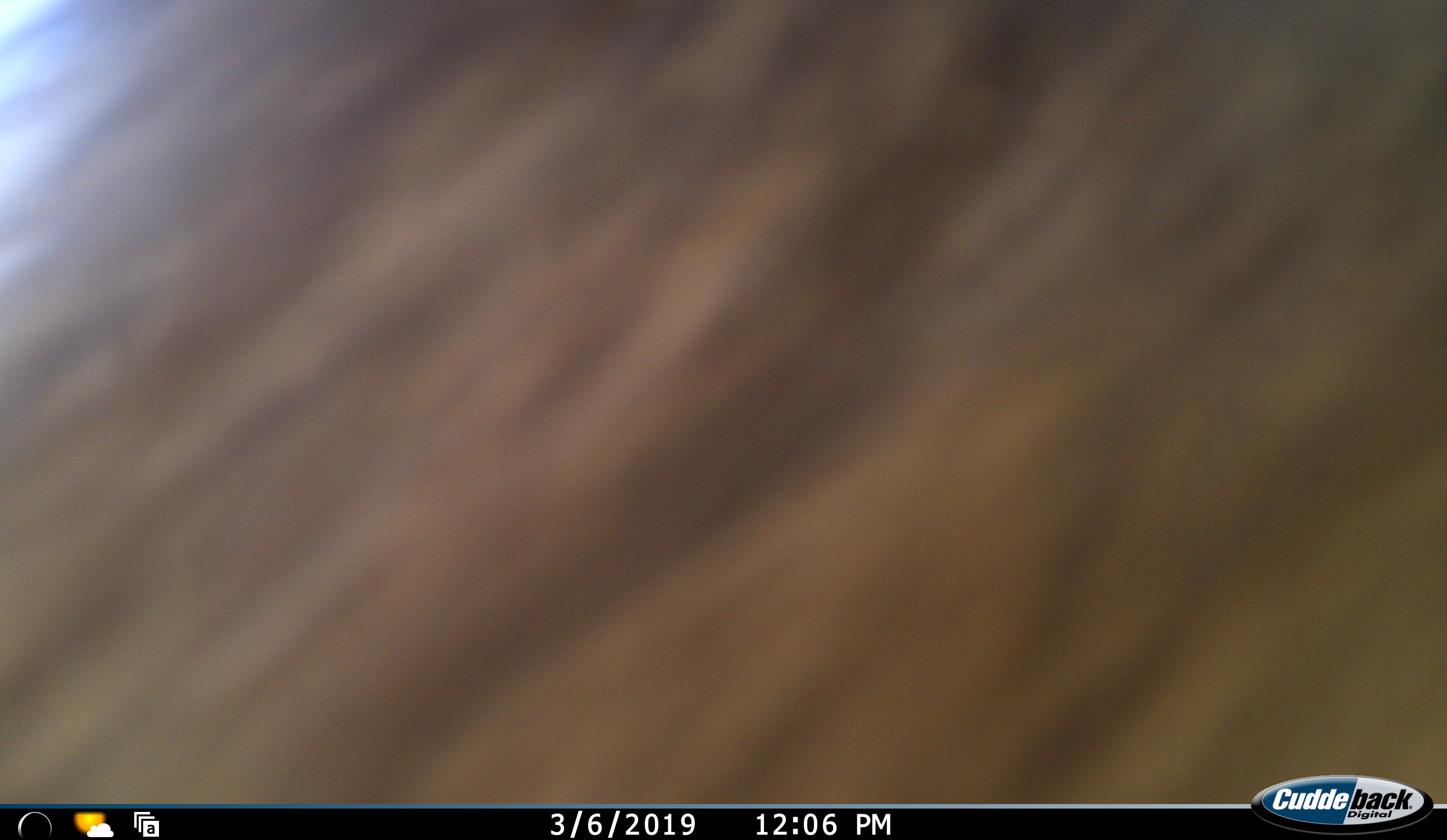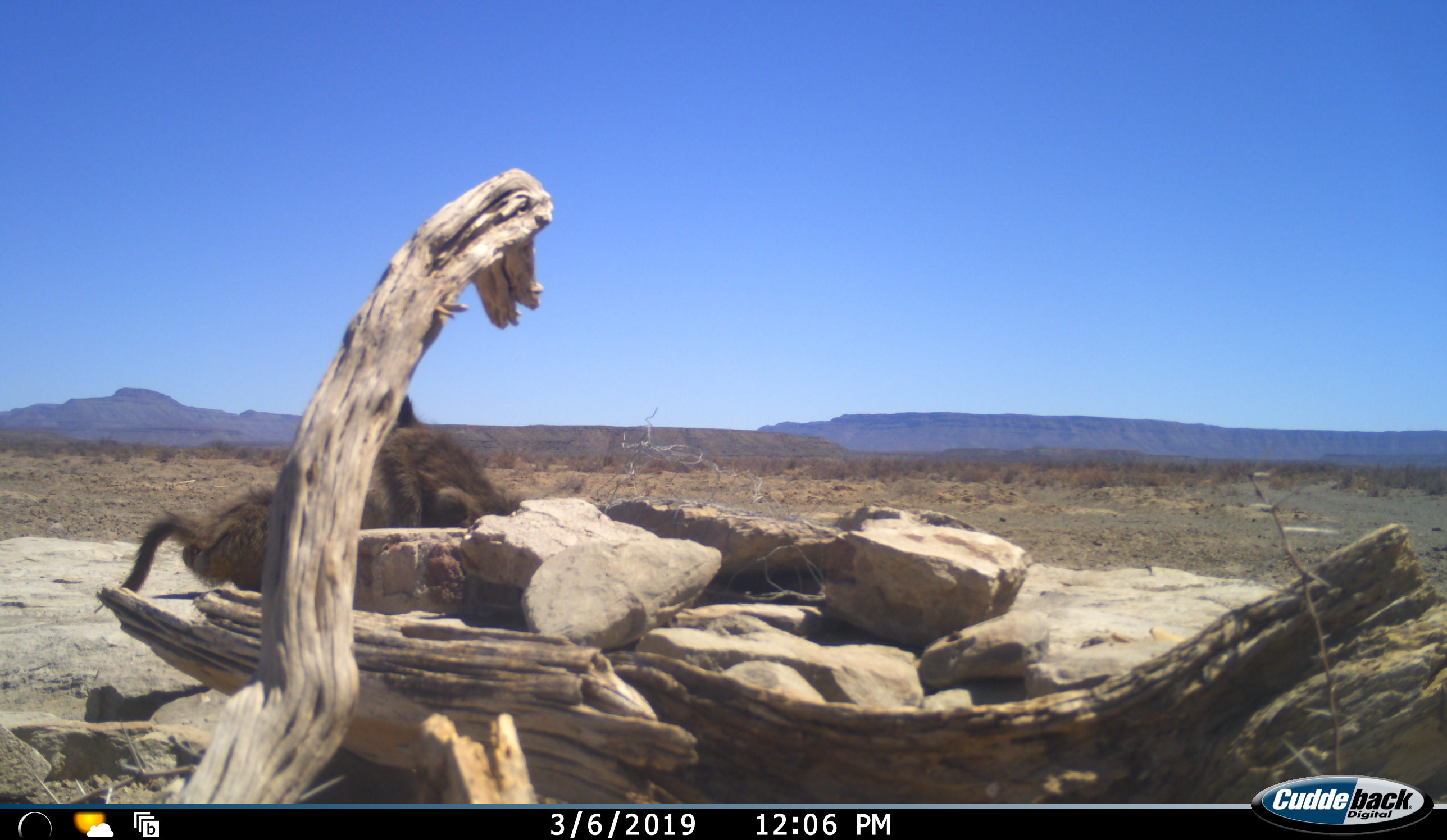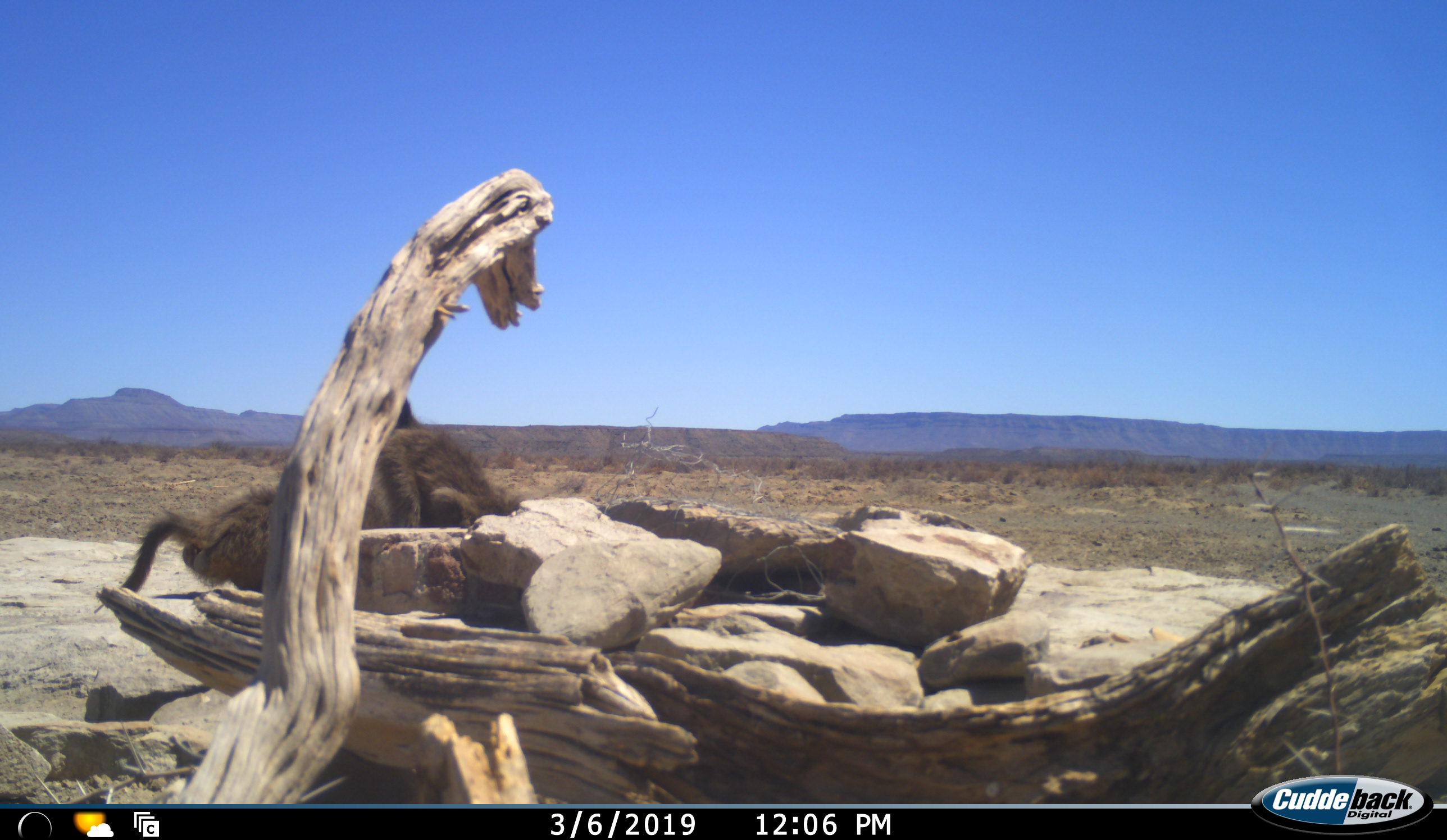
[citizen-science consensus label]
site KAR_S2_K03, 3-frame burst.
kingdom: Animalia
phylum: Chordata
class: Mammalia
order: Primates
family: Cercopithecidae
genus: Papio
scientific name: Papio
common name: baboon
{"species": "baboon (Papio)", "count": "3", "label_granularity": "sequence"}